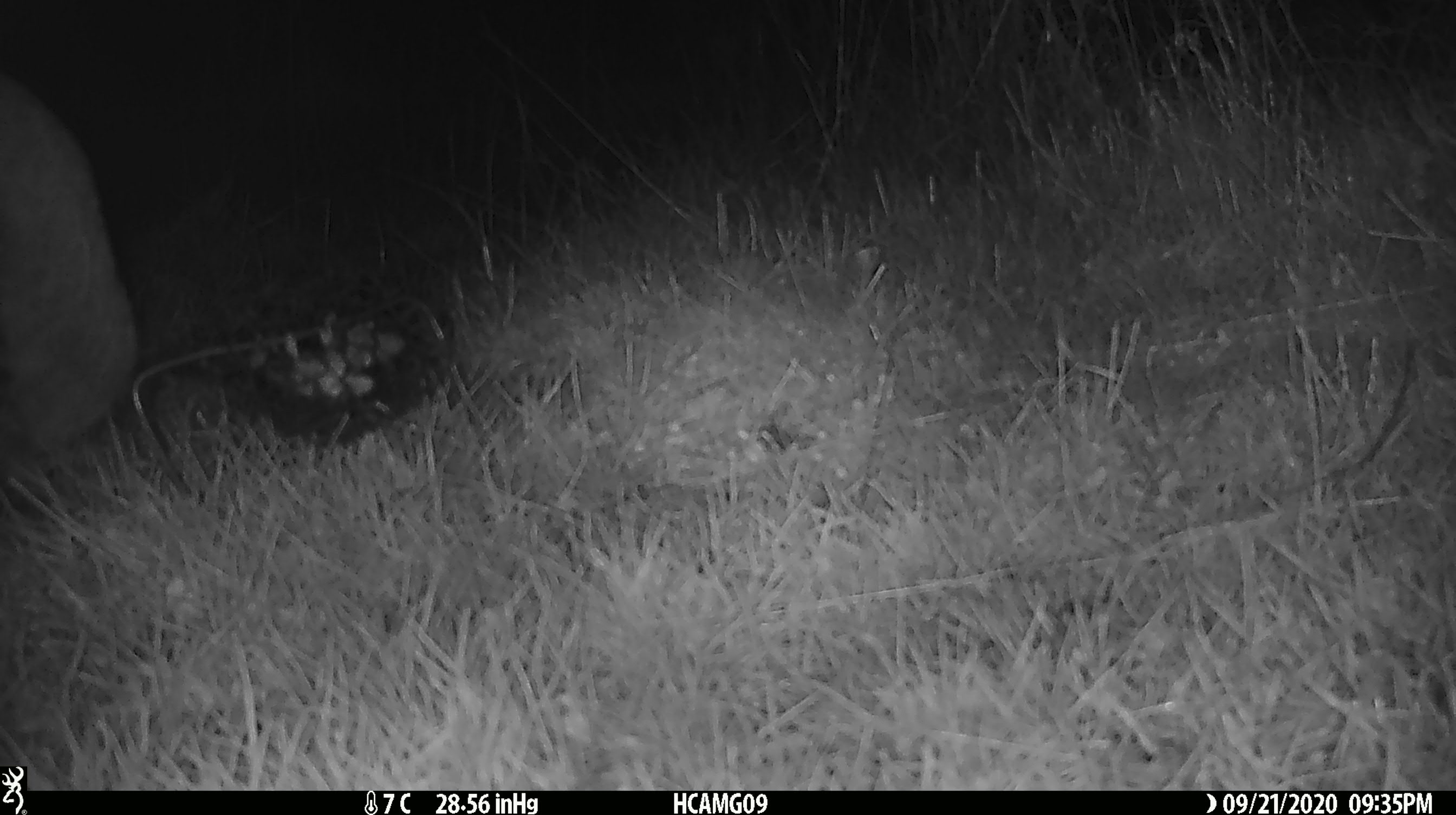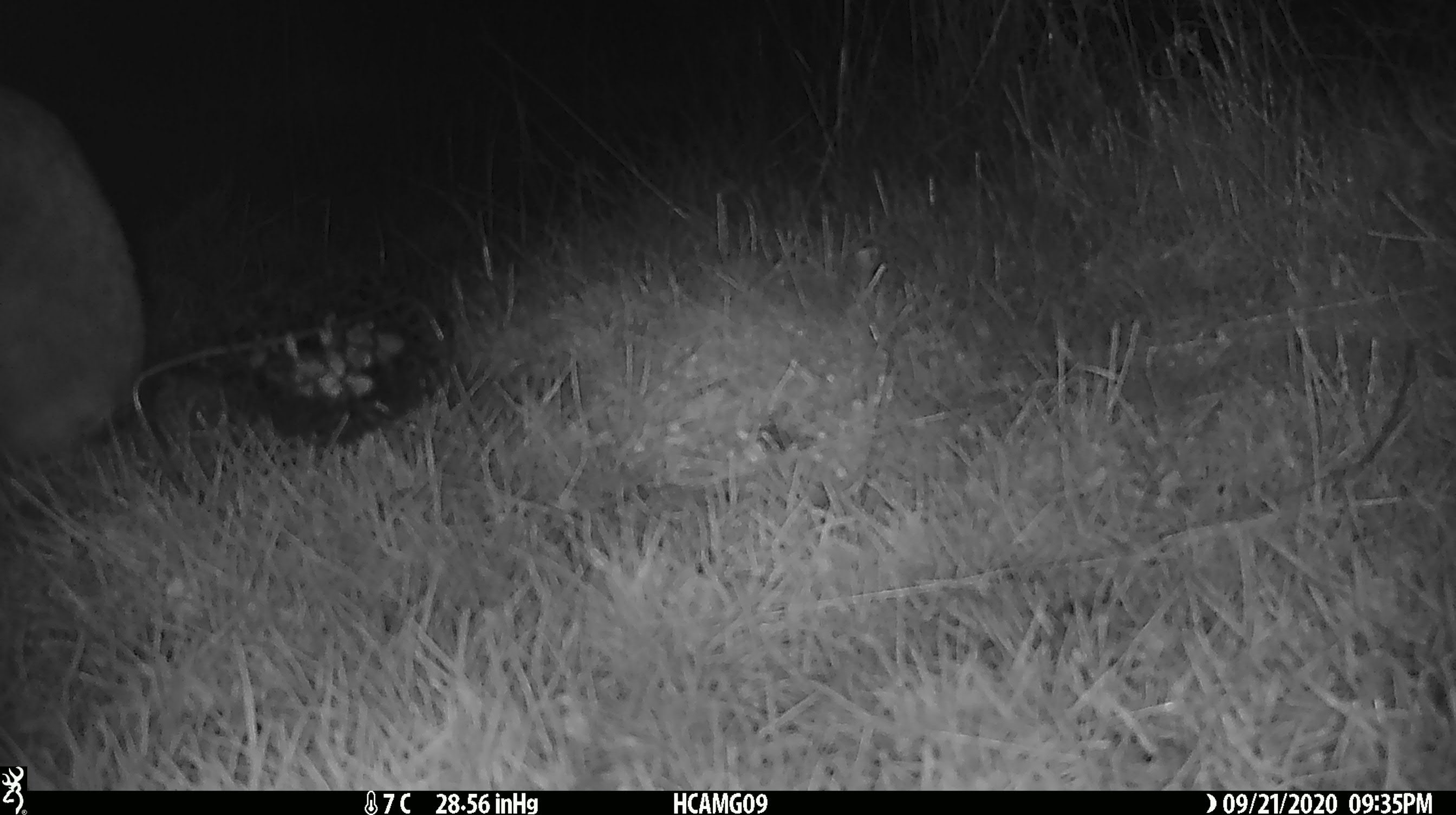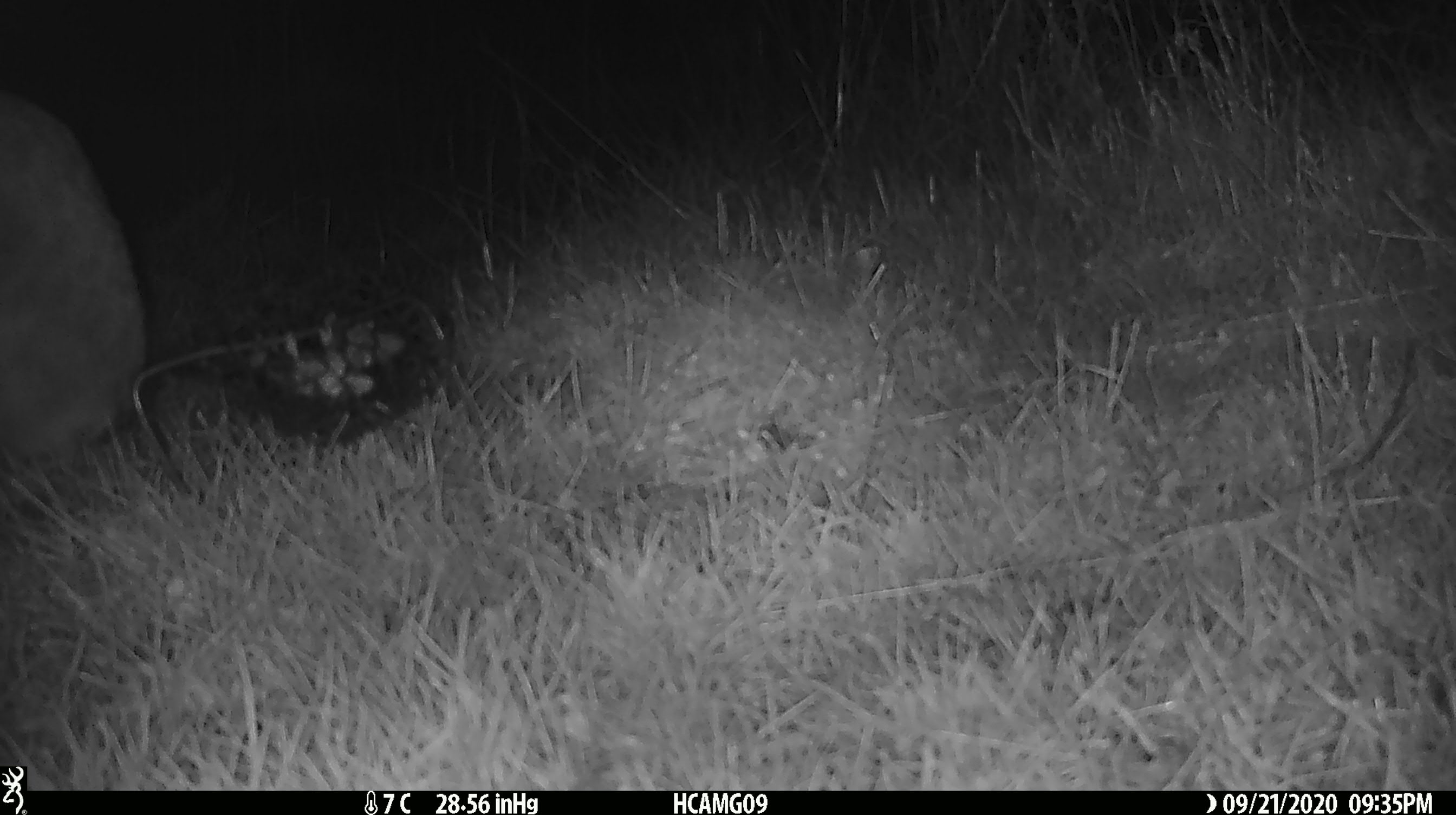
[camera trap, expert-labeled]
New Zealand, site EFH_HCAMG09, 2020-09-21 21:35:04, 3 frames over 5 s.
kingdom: Animalia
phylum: Chordata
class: Mammalia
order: Carnivora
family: Felidae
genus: Felis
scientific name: Felis catus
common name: domestic cat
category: cat